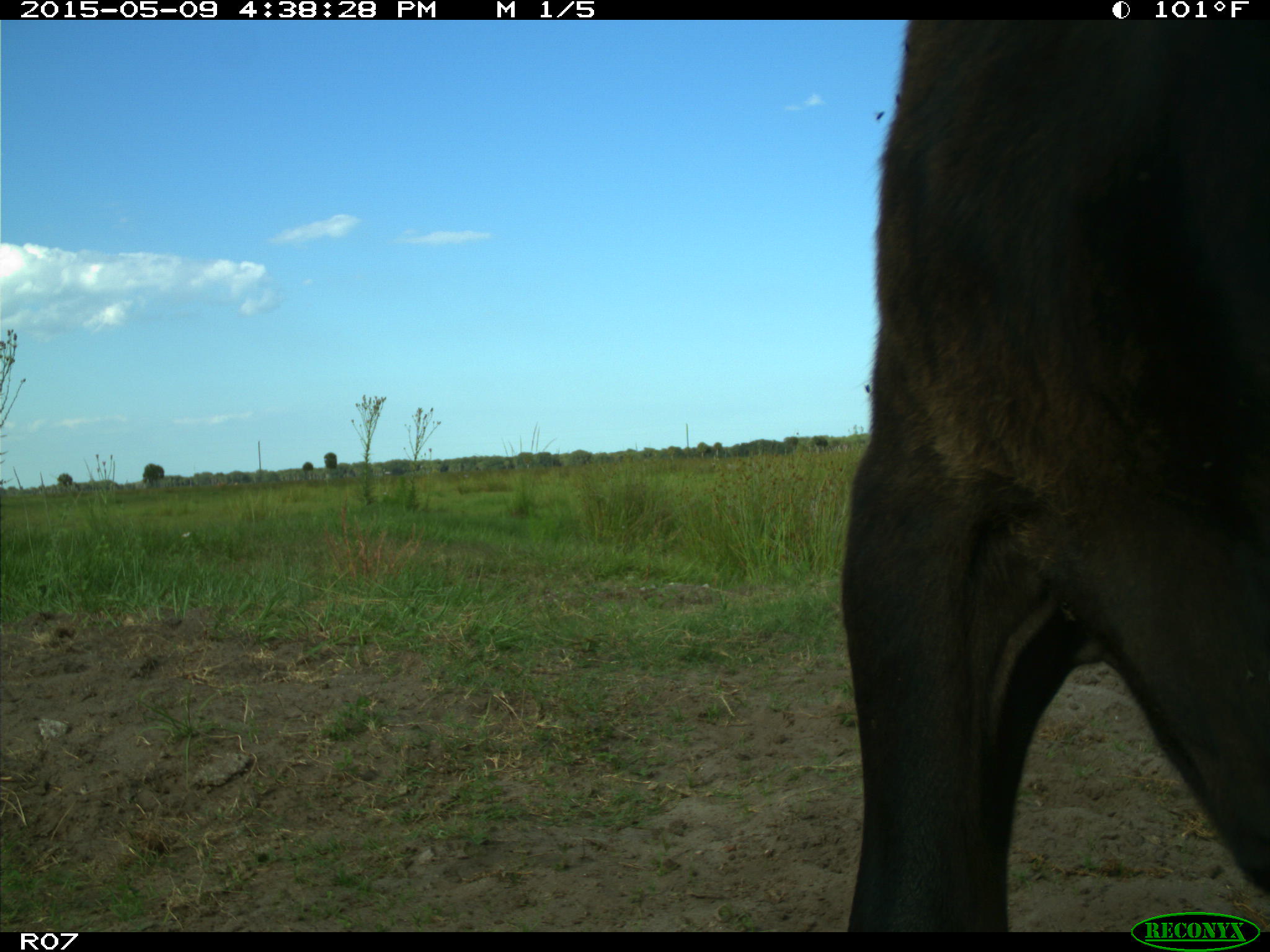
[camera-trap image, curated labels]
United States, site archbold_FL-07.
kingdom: Animalia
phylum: Chordata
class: Mammalia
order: Artiodactyla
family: Bovidae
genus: Bos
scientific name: Bos taurus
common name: domestic cow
Bos taurus (domestic cow).